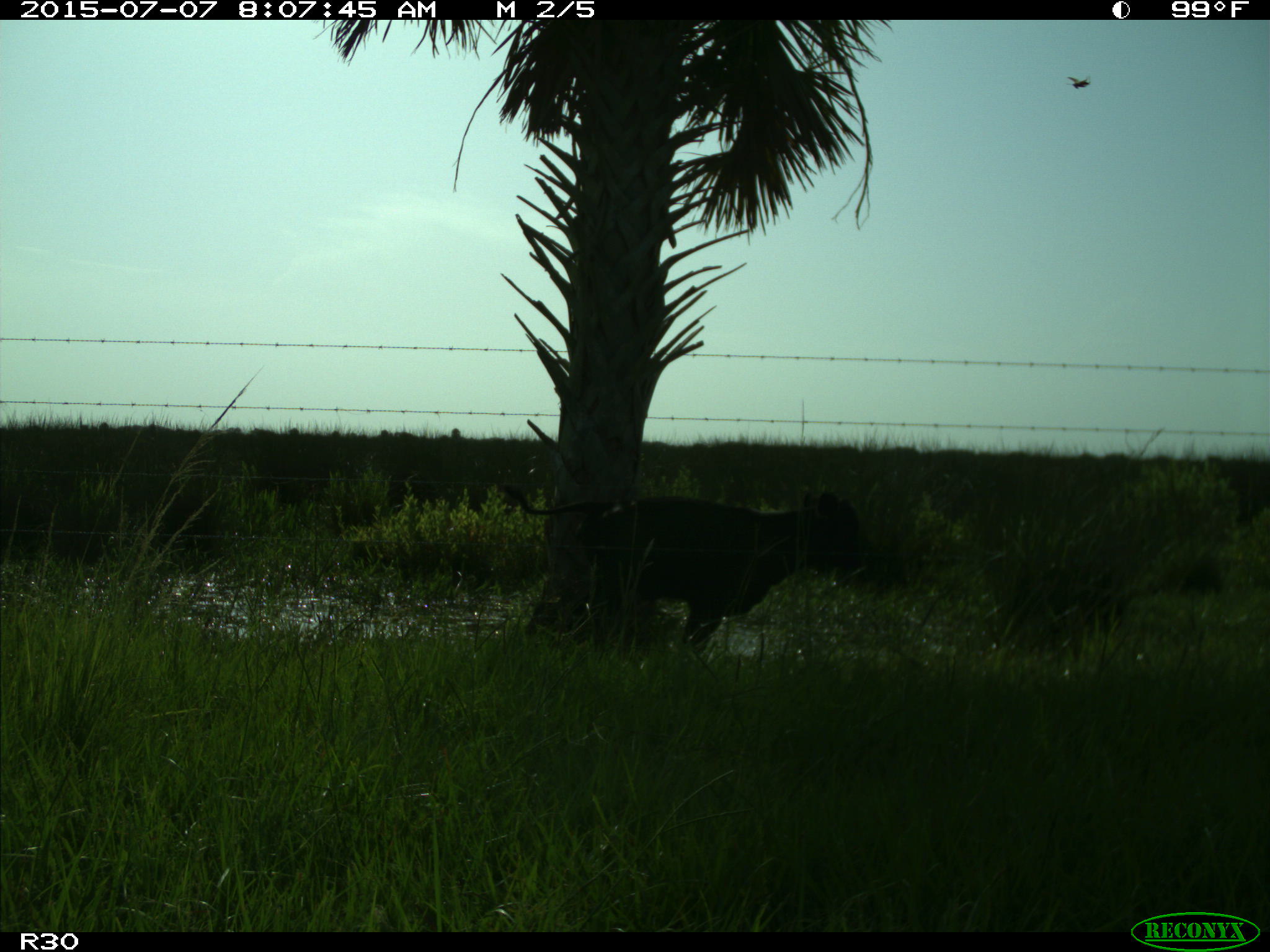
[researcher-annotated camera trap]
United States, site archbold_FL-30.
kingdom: Animalia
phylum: Chordata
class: Mammalia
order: Artiodactyla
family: Bovidae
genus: Bos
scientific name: Bos taurus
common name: domestic cow